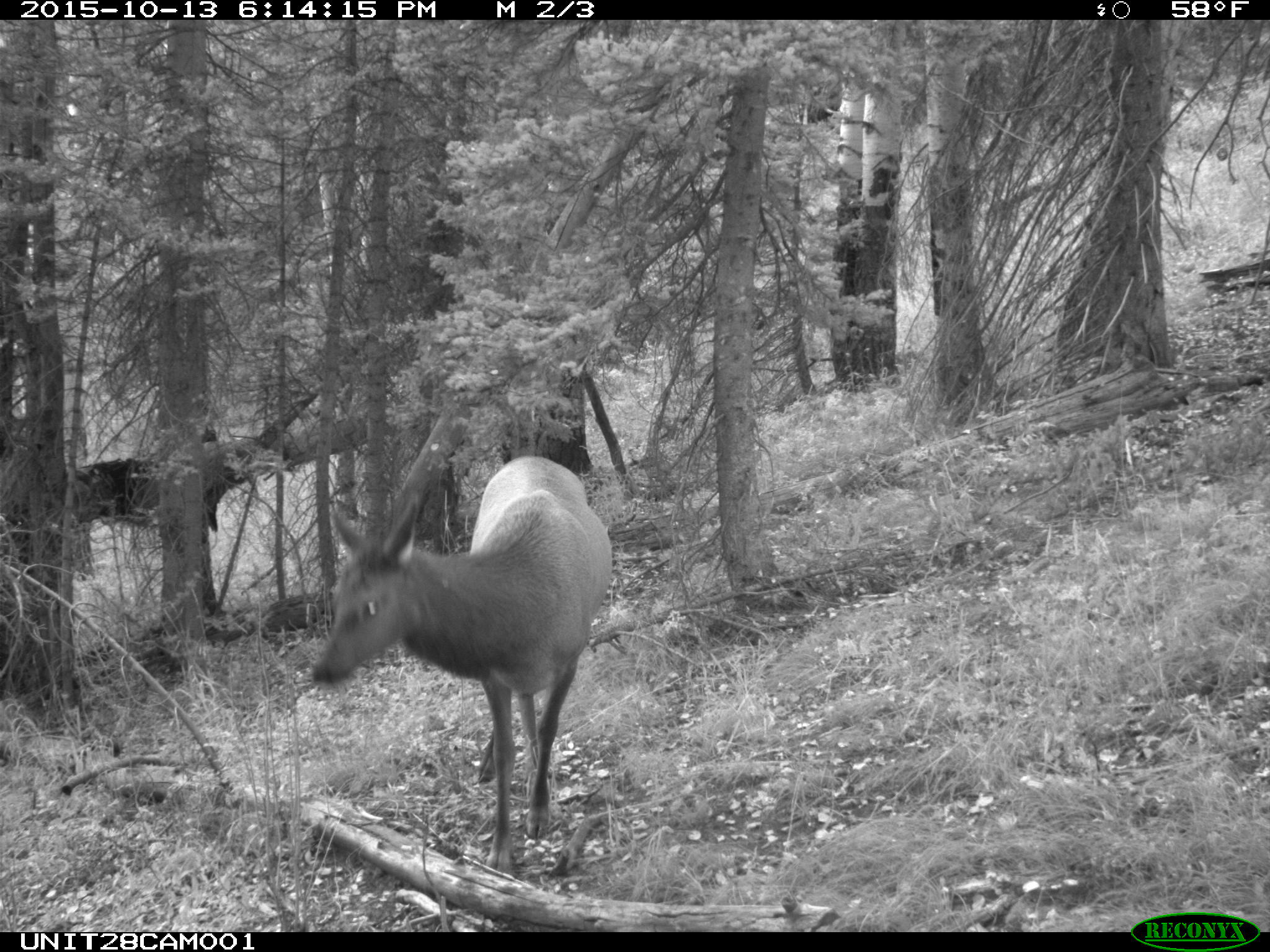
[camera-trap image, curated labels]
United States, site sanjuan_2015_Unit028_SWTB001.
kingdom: Animalia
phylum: Chordata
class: Mammalia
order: Artiodactyla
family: Cervidae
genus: Cervus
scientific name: Cervus elaphus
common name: red deer